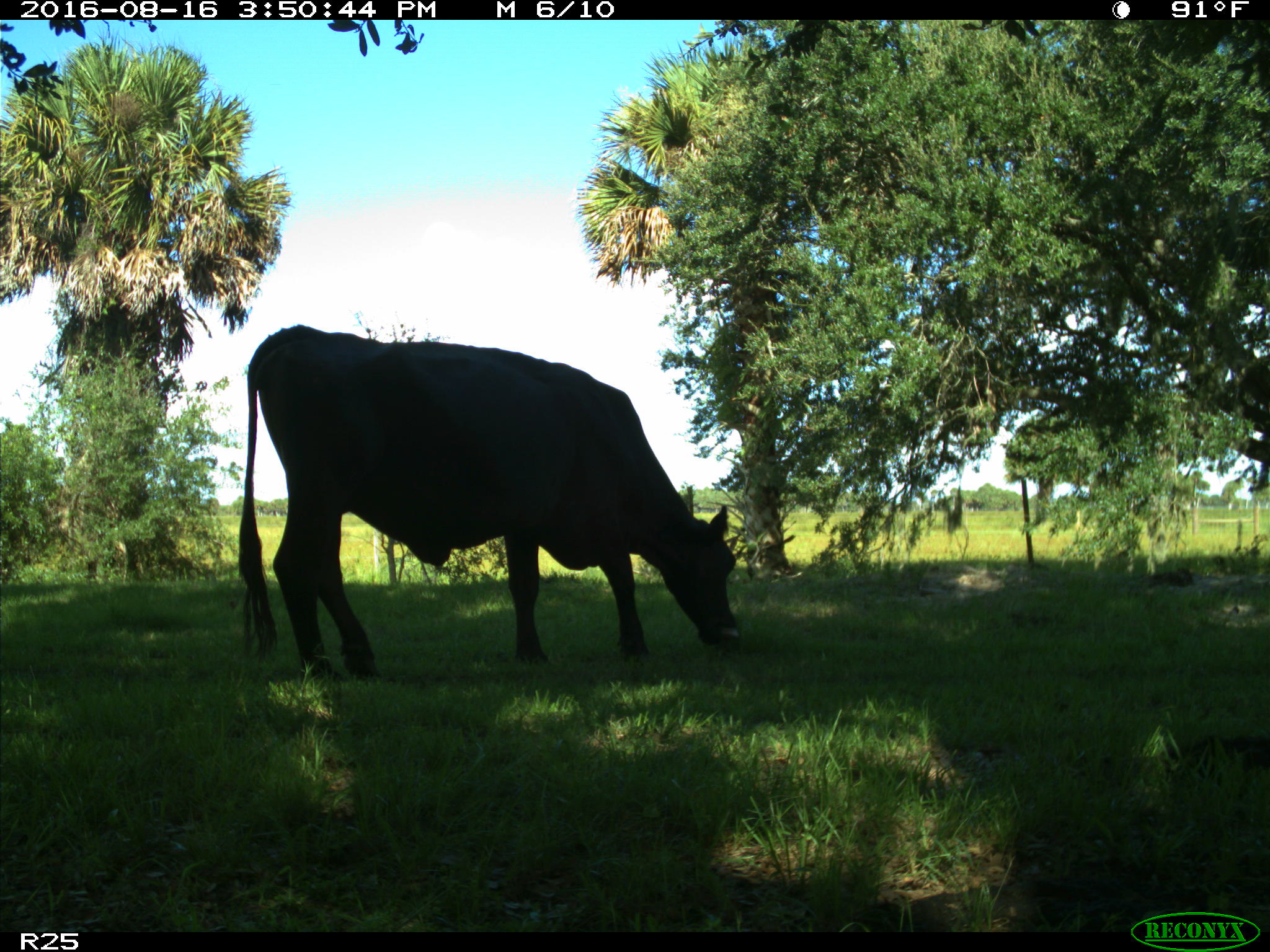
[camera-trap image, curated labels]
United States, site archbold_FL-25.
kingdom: Animalia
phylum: Chordata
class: Mammalia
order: Artiodactyla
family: Bovidae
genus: Bos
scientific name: Bos taurus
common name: domestic cow